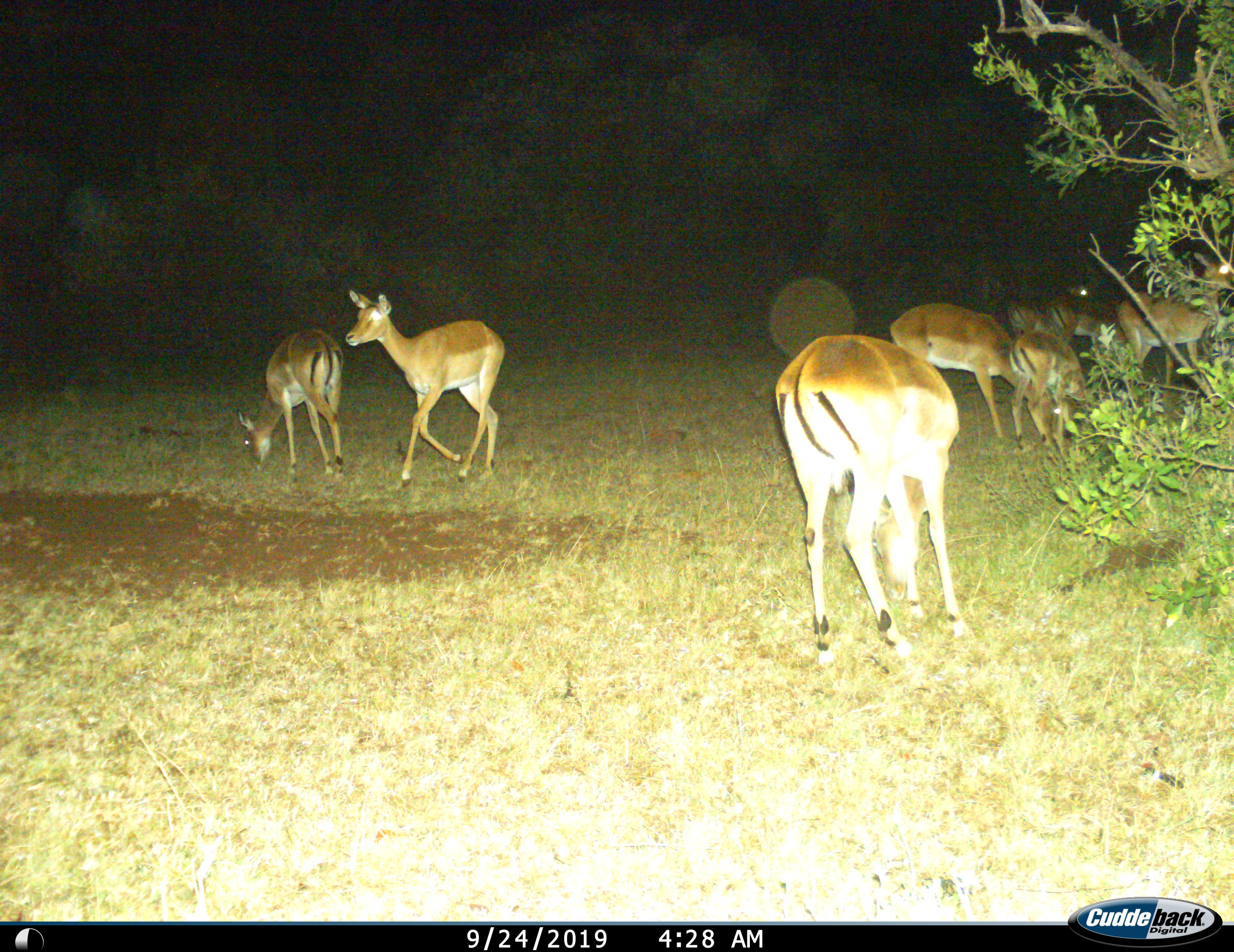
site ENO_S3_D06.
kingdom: Animalia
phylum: Chordata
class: Mammalia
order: Artiodactyla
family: Bovidae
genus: Aepyceros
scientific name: Aepyceros melampus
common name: impala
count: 8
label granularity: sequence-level